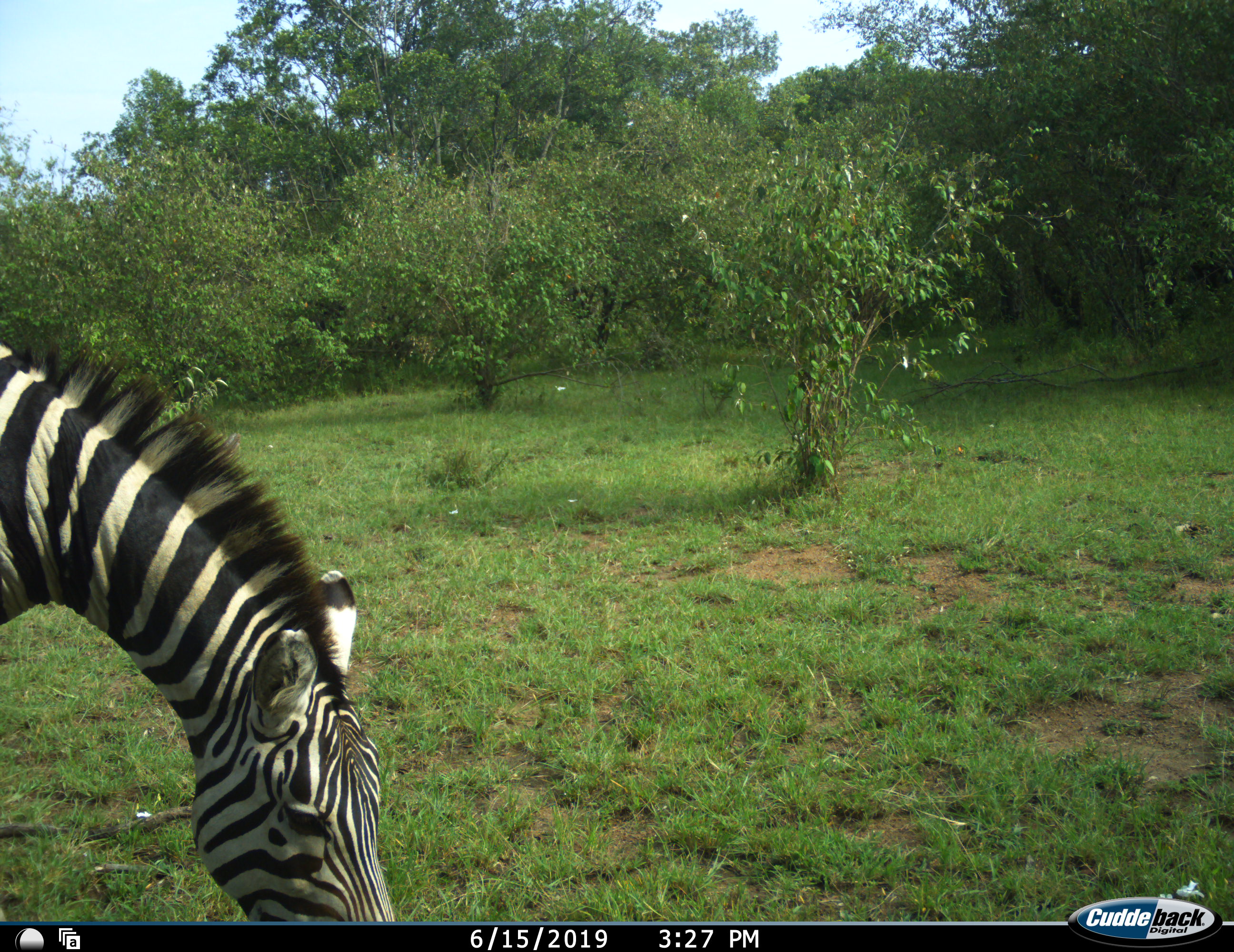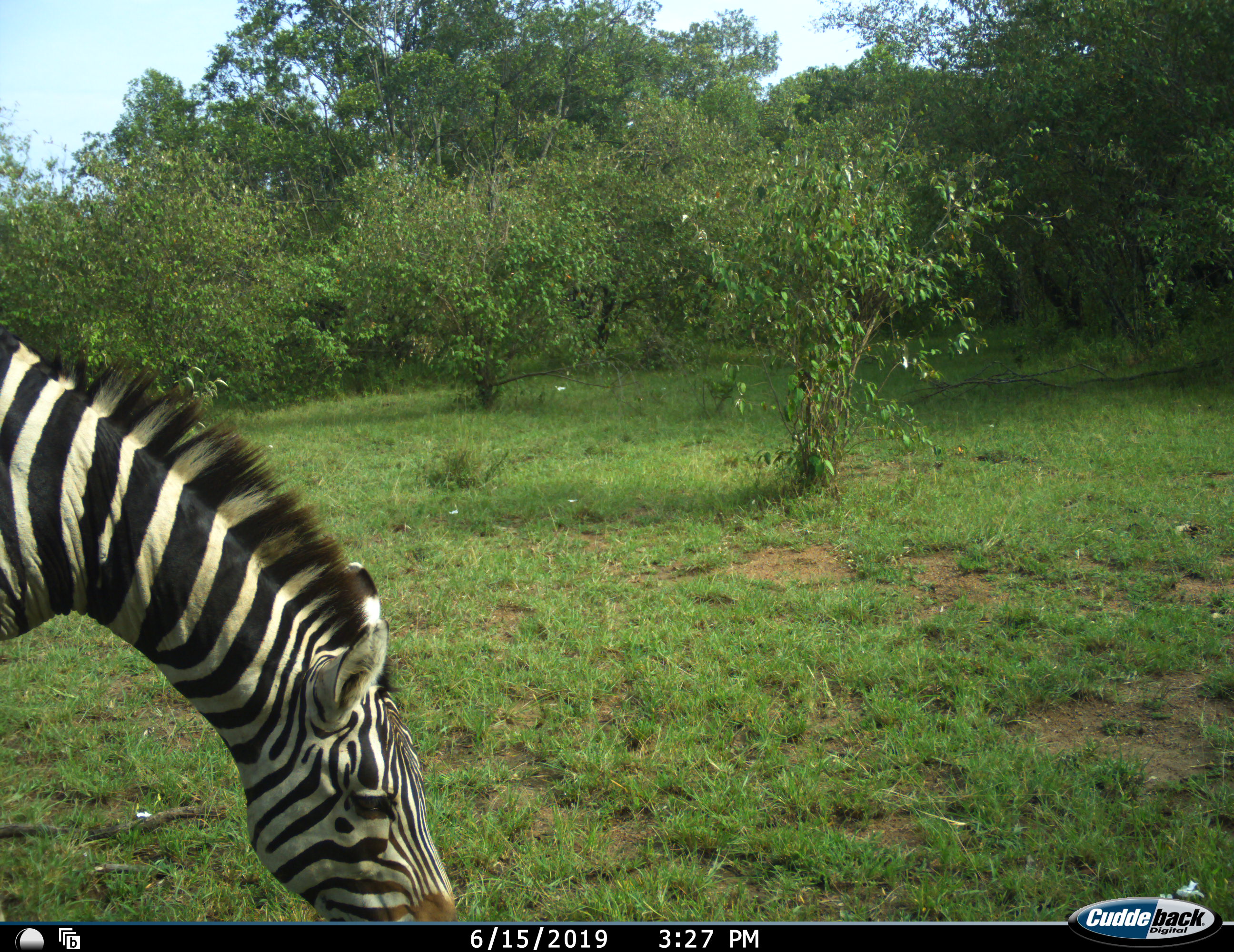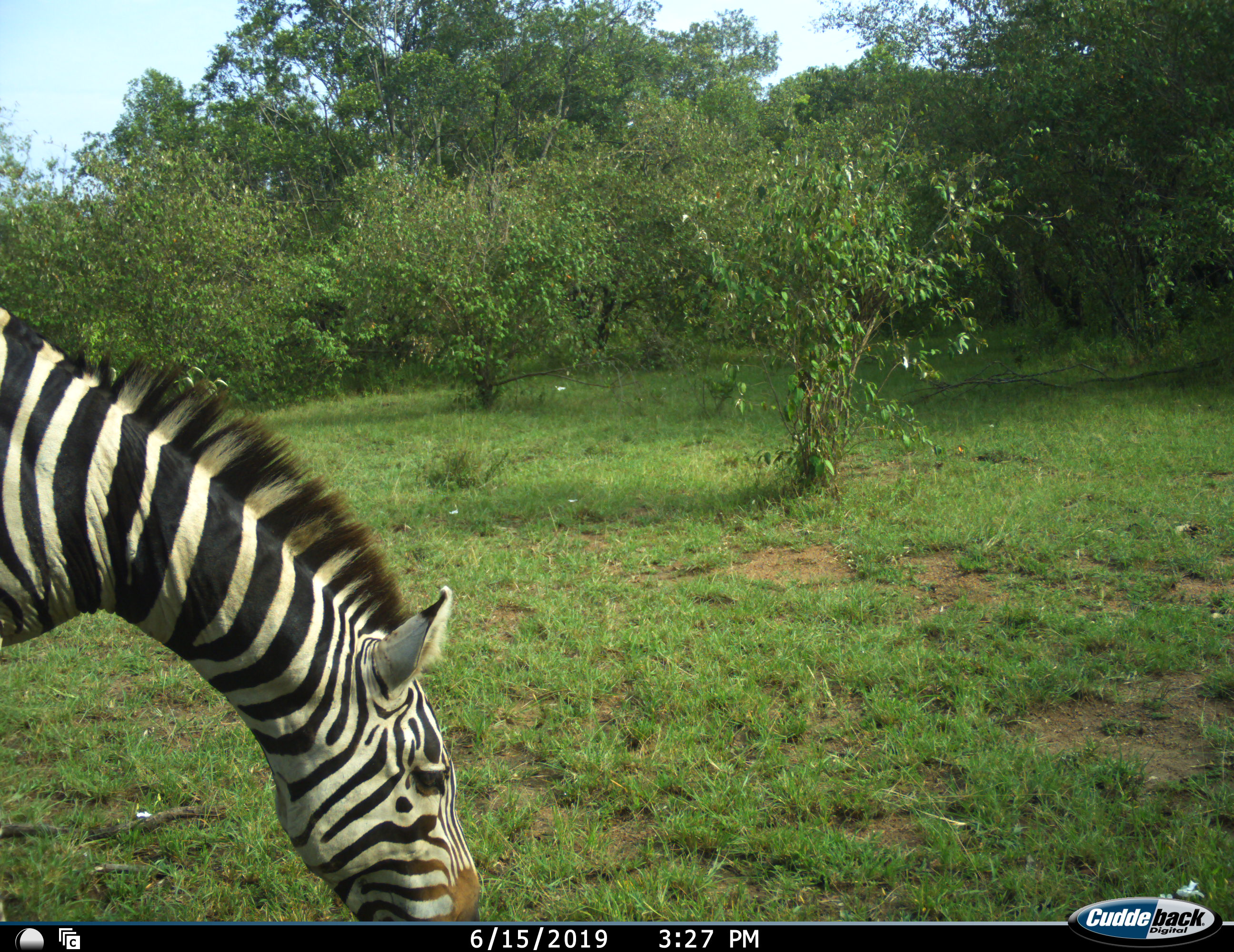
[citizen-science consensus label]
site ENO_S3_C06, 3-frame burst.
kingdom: Animalia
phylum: Chordata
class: Mammalia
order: Perissodactyla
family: Equidae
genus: Equus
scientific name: Equus quagga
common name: plains zebra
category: zebraplains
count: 1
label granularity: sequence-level